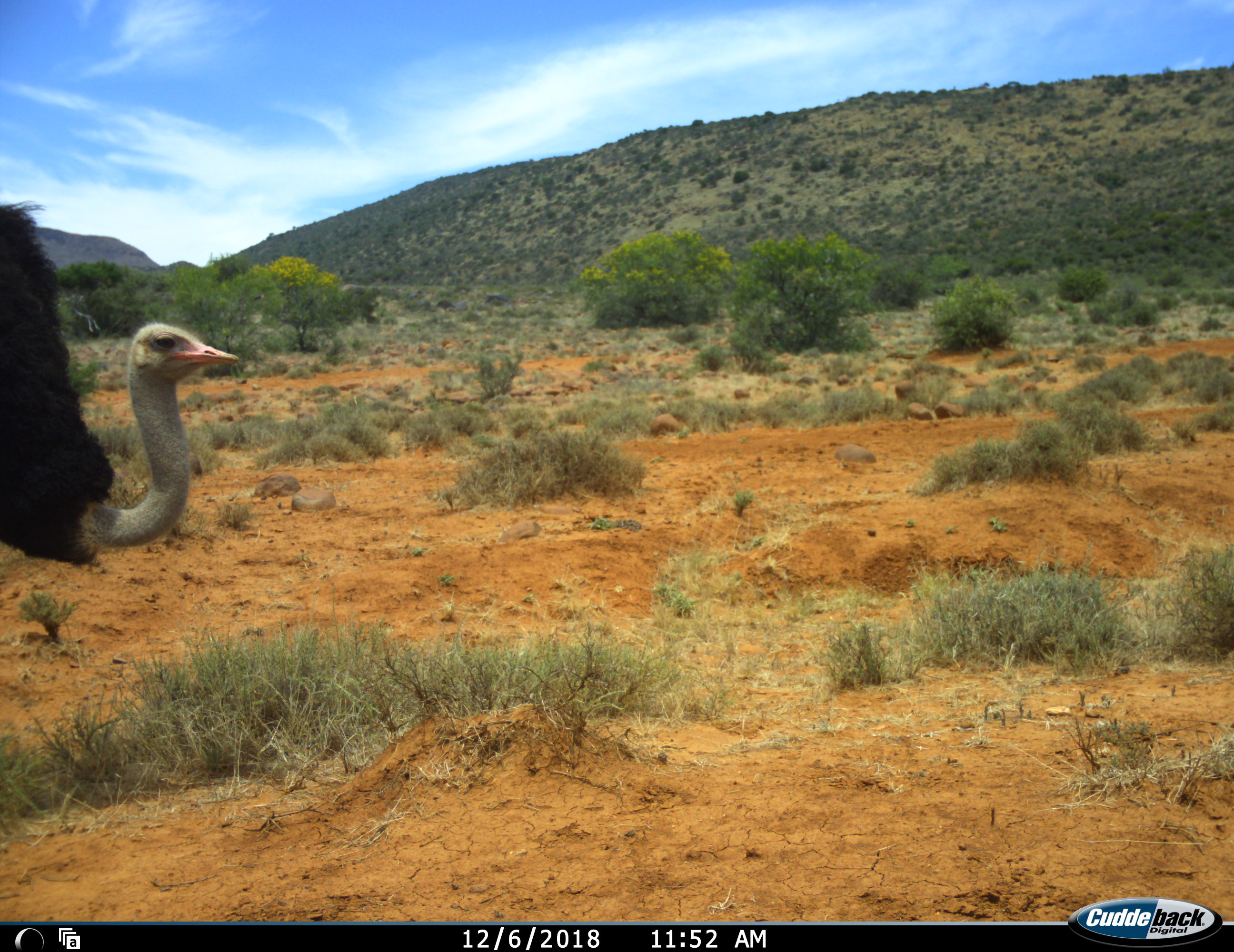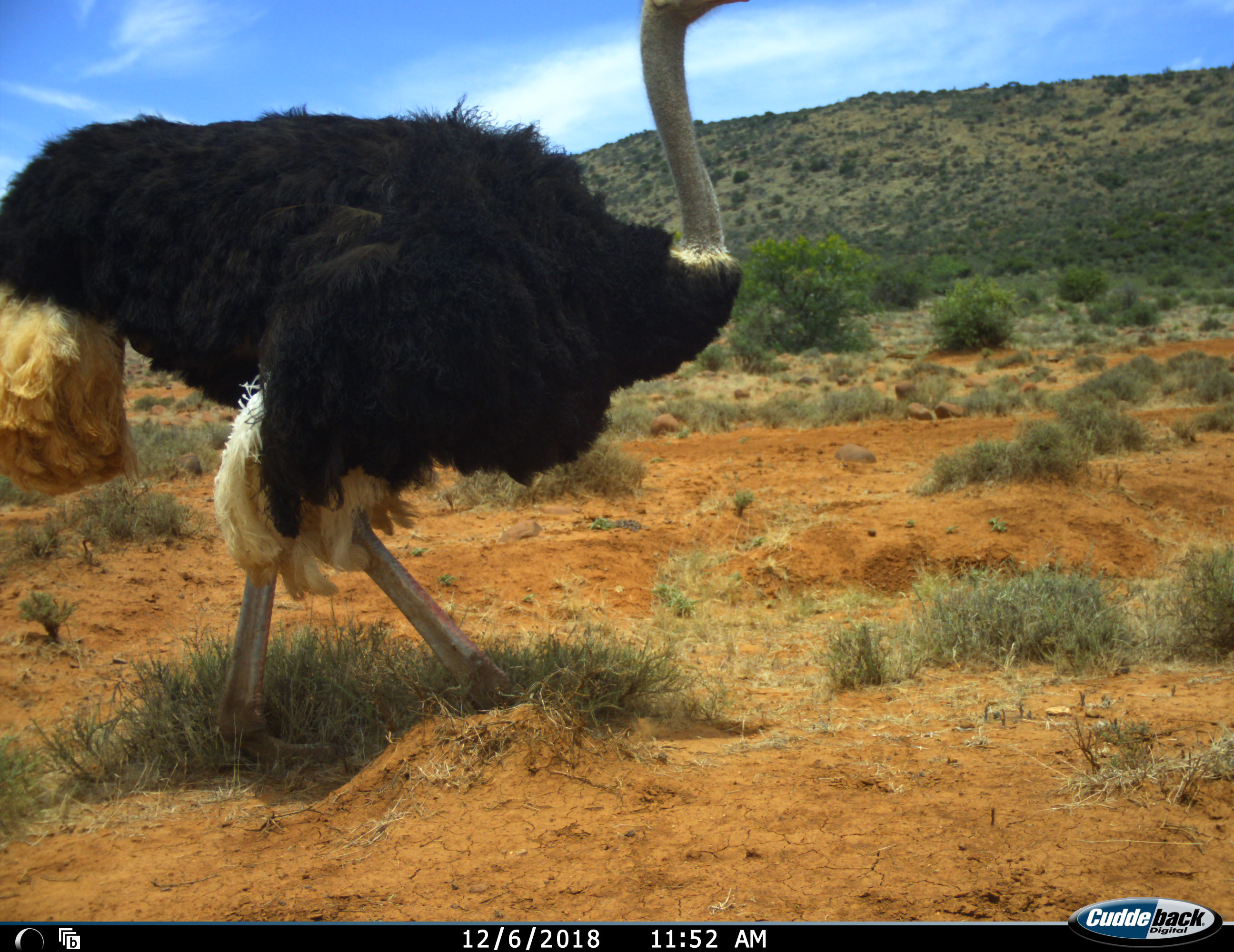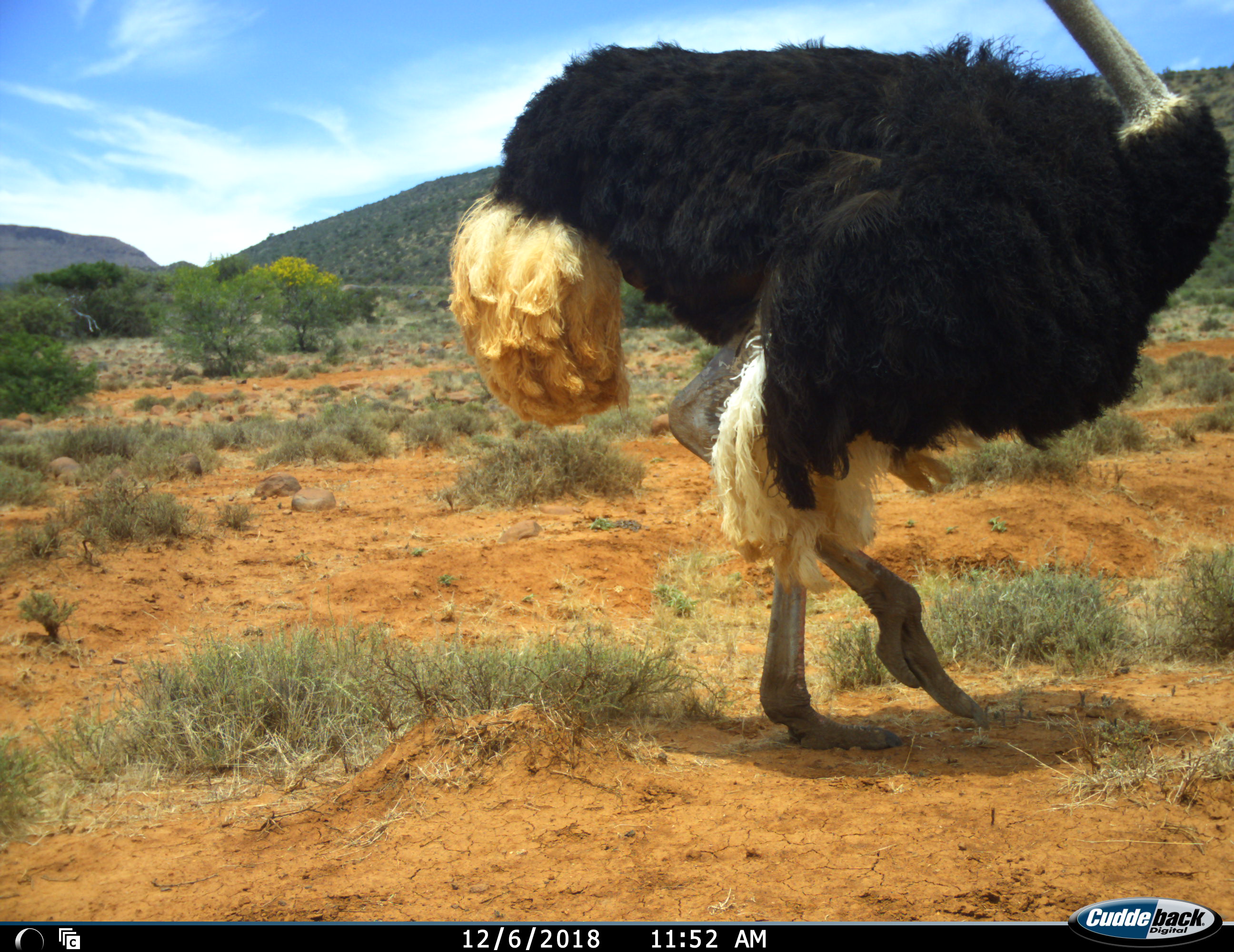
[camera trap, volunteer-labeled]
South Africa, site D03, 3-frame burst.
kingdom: Animalia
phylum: Chordata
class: Aves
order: Struthioniformes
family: Struthionidae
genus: Struthio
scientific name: Struthio camelus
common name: ostrich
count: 1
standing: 20%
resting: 0%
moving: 80%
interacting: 0%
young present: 0%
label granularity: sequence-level